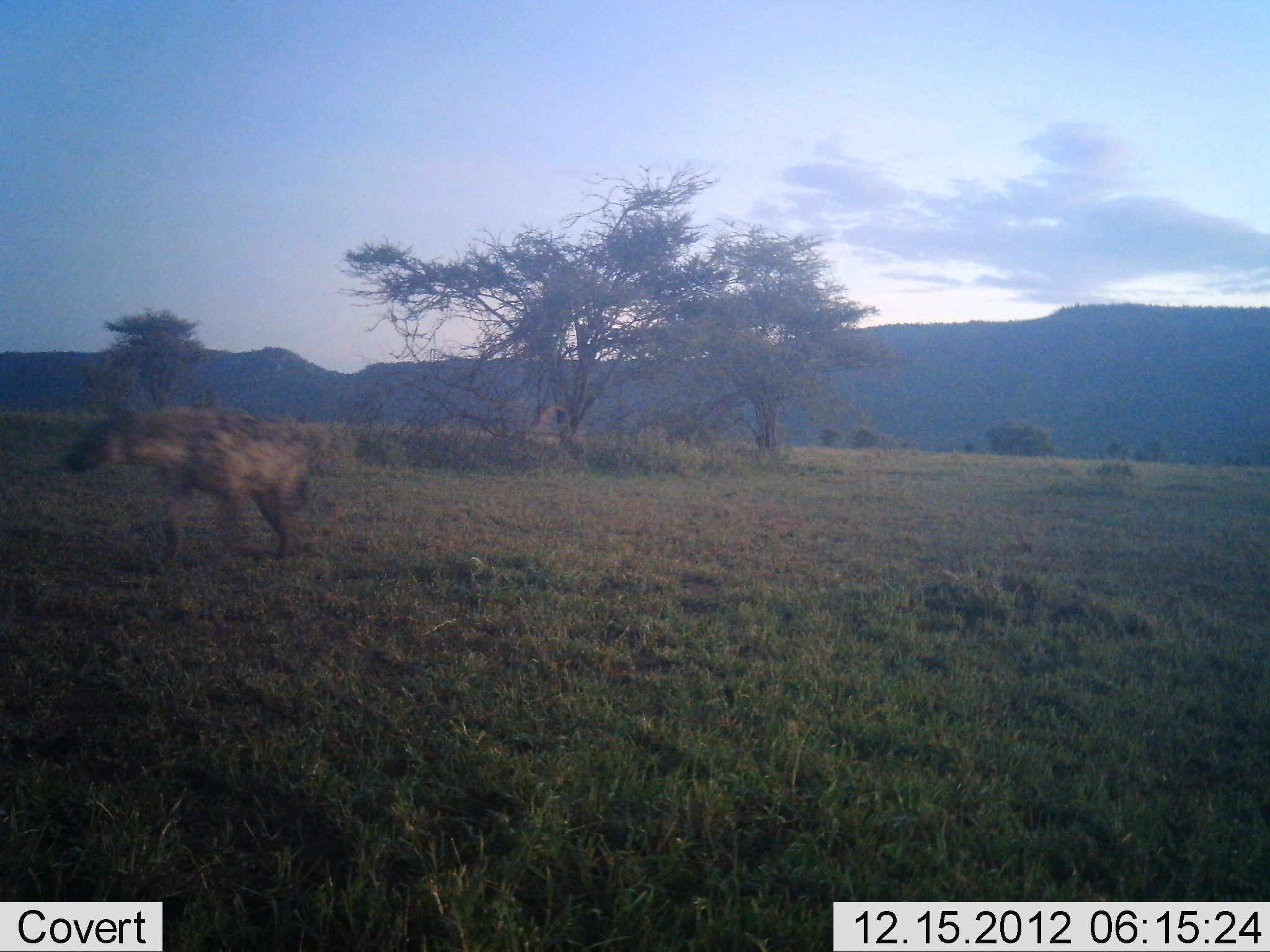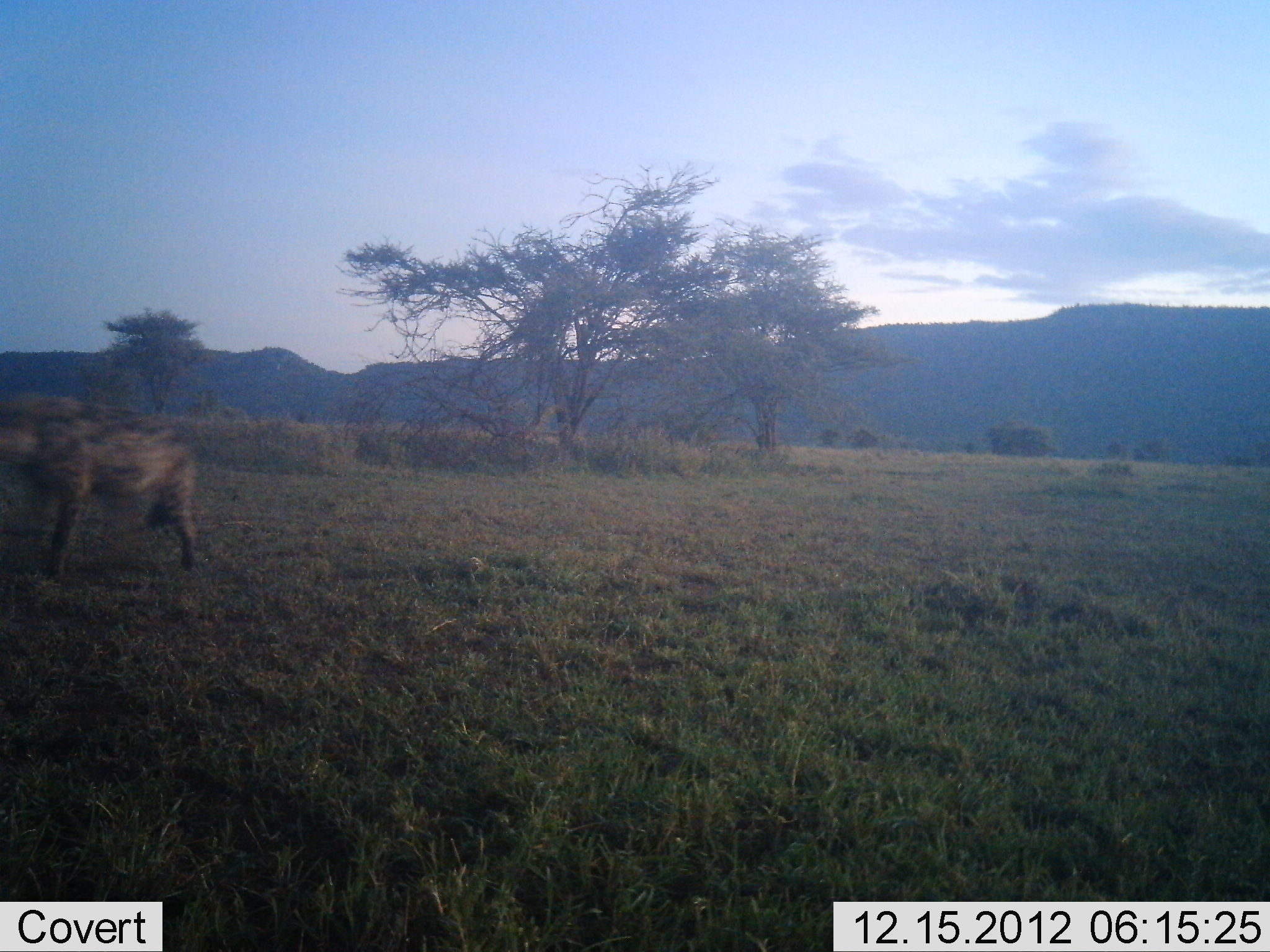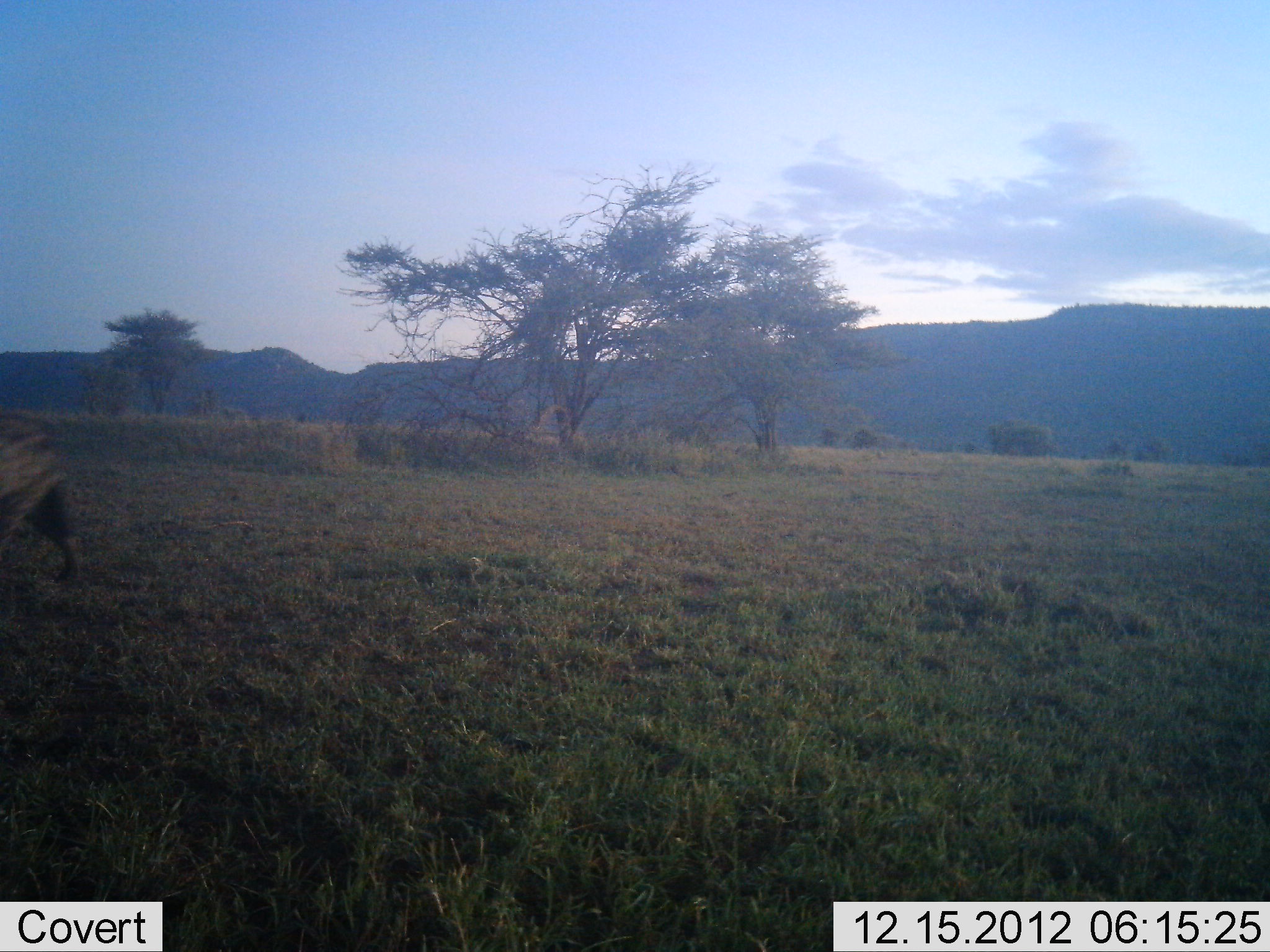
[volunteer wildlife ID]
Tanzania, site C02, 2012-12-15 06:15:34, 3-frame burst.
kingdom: Animalia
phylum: Chordata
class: Mammalia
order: Carnivora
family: Hyaenidae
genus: Crocuta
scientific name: Crocuta crocuta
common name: spotted hyena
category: hyenaspotted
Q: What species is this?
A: Hyenaspotted (spotted hyena) (Crocuta crocuta).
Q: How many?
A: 1.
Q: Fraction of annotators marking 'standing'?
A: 7%.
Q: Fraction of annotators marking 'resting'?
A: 0%.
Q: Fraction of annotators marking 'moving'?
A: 93%.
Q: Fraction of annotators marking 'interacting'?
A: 0%.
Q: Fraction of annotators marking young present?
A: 0%.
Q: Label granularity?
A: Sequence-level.